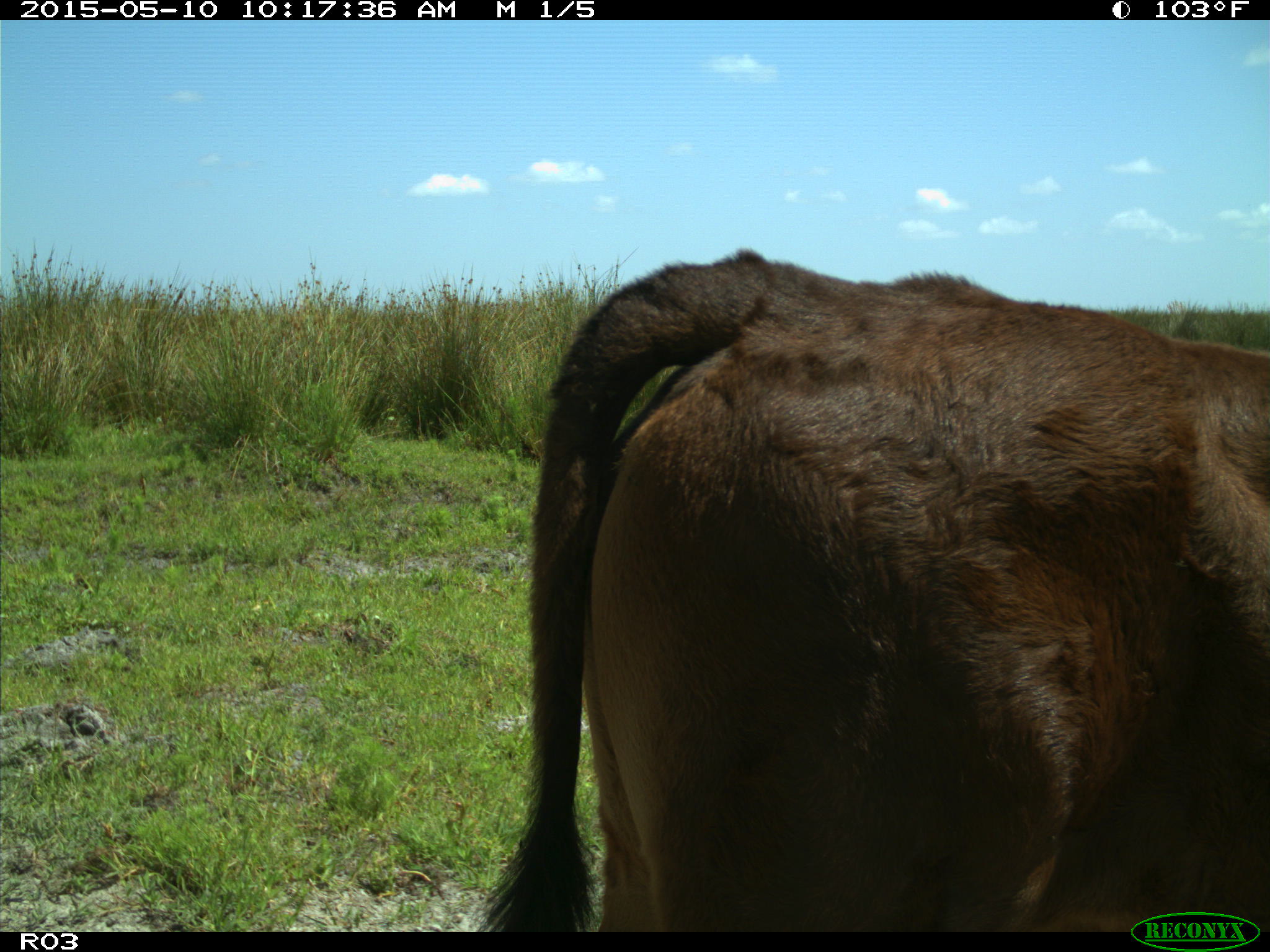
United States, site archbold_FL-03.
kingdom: Animalia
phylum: Chordata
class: Mammalia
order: Artiodactyla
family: Bovidae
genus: Bos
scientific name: Bos taurus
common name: domestic cow